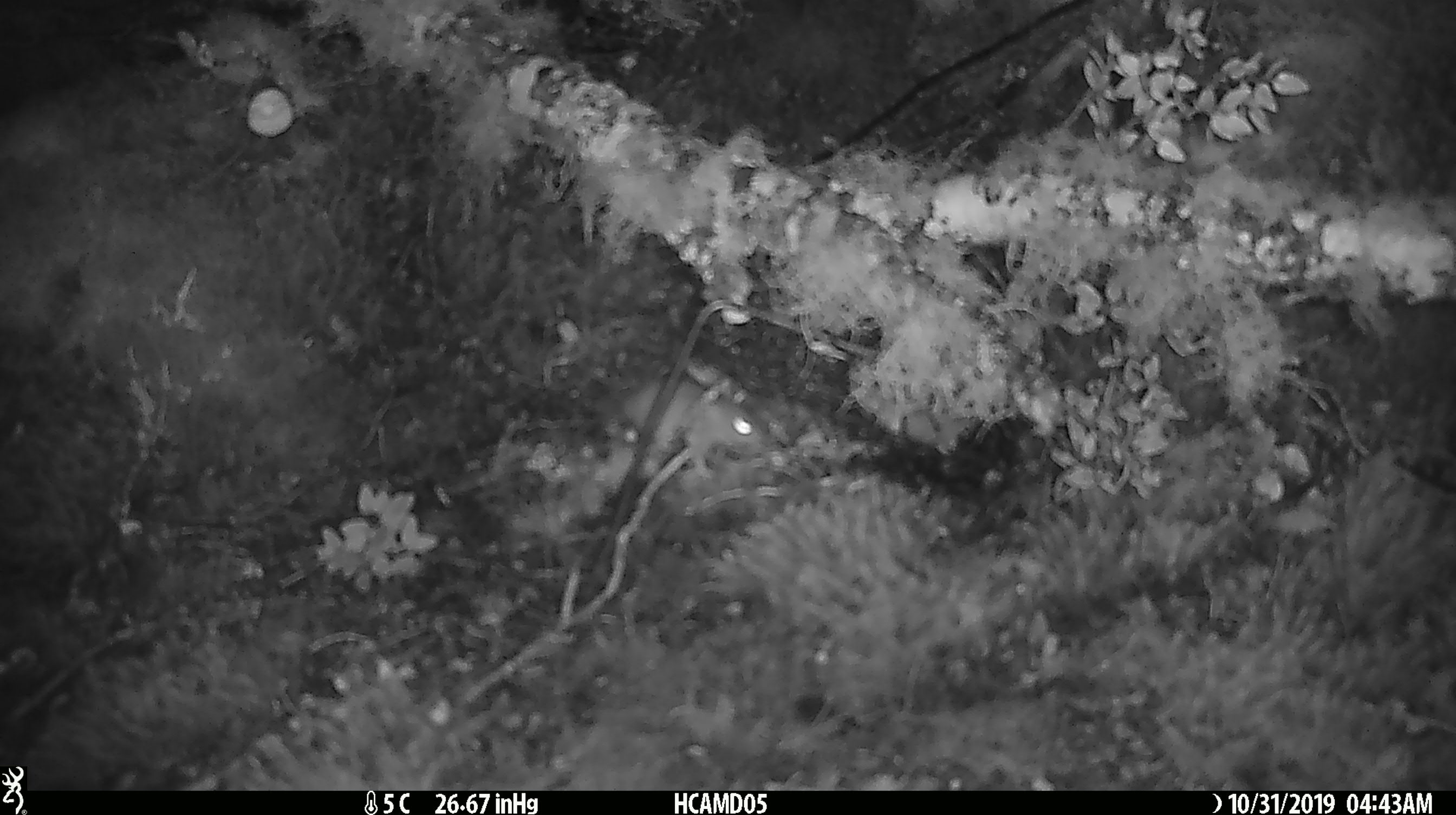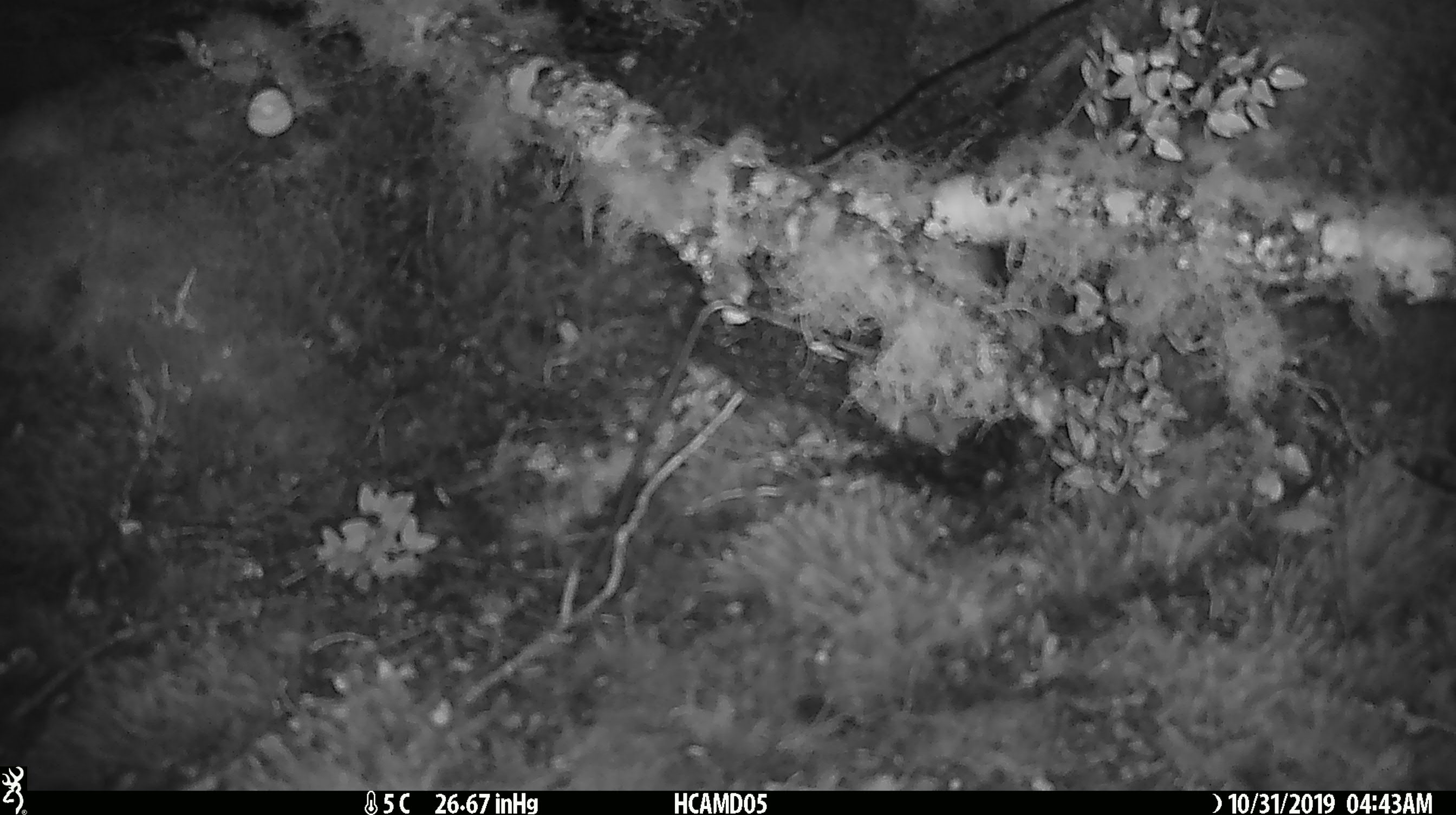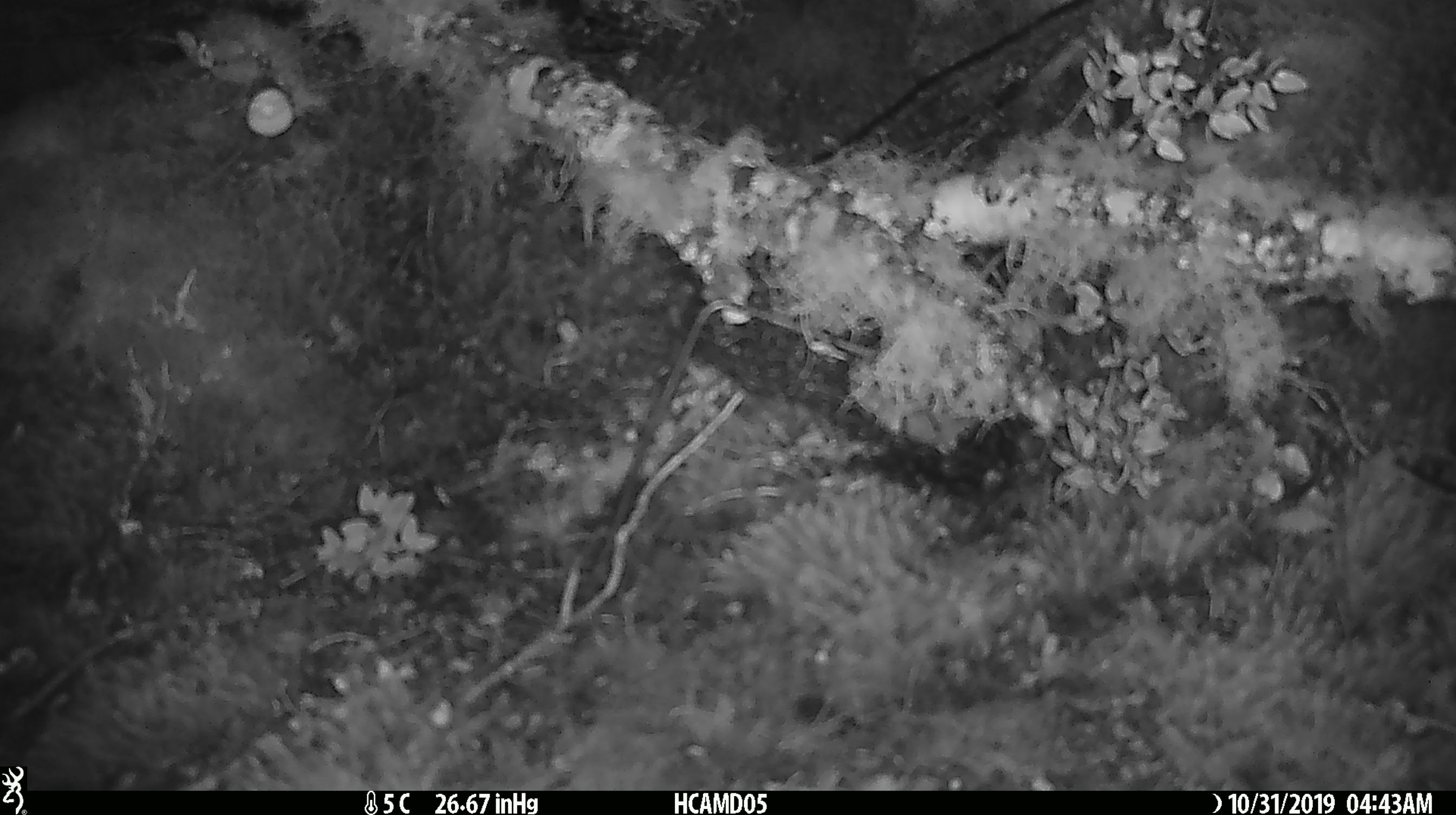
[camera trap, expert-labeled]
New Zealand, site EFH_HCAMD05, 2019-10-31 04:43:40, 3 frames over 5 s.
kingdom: Animalia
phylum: Chordata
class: Mammalia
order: Rodentia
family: Muridae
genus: Mus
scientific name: Mus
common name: mouse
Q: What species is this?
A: Mouse (Mus).